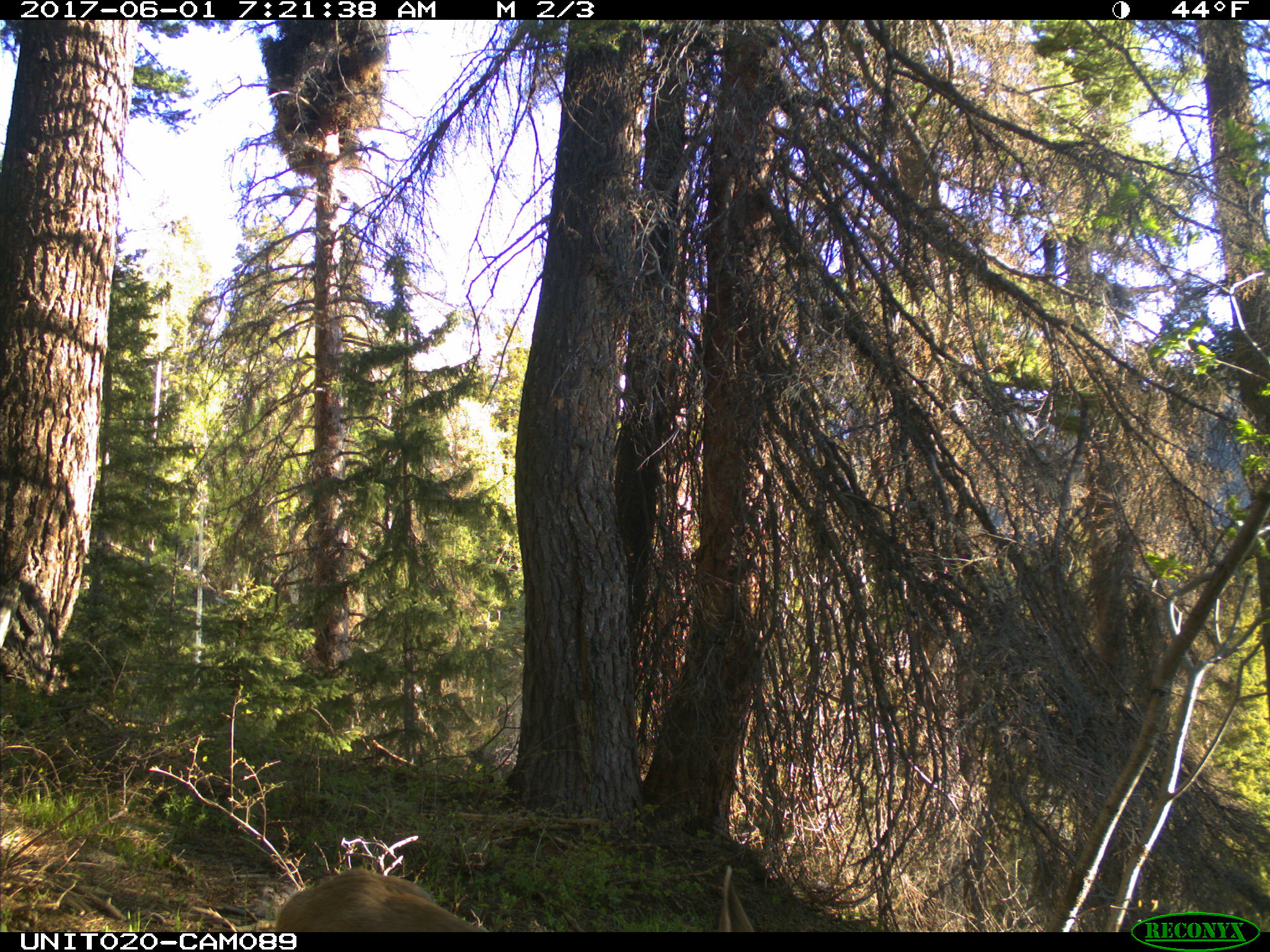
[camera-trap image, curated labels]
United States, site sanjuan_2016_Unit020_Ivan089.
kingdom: Animalia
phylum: Chordata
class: Mammalia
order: Artiodactyla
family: Cervidae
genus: Odocoileus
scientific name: Odocoileus hemionus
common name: mule deer